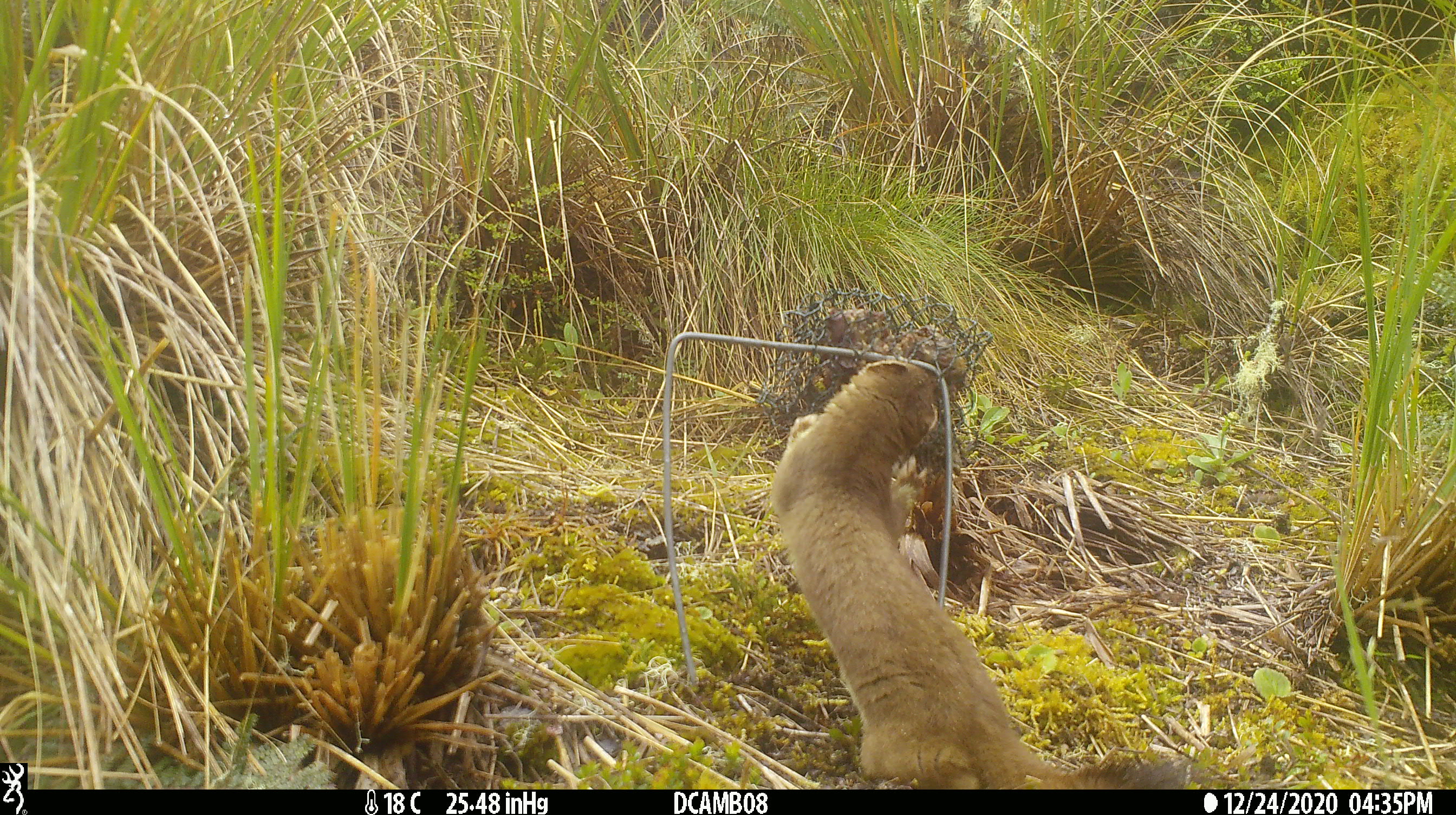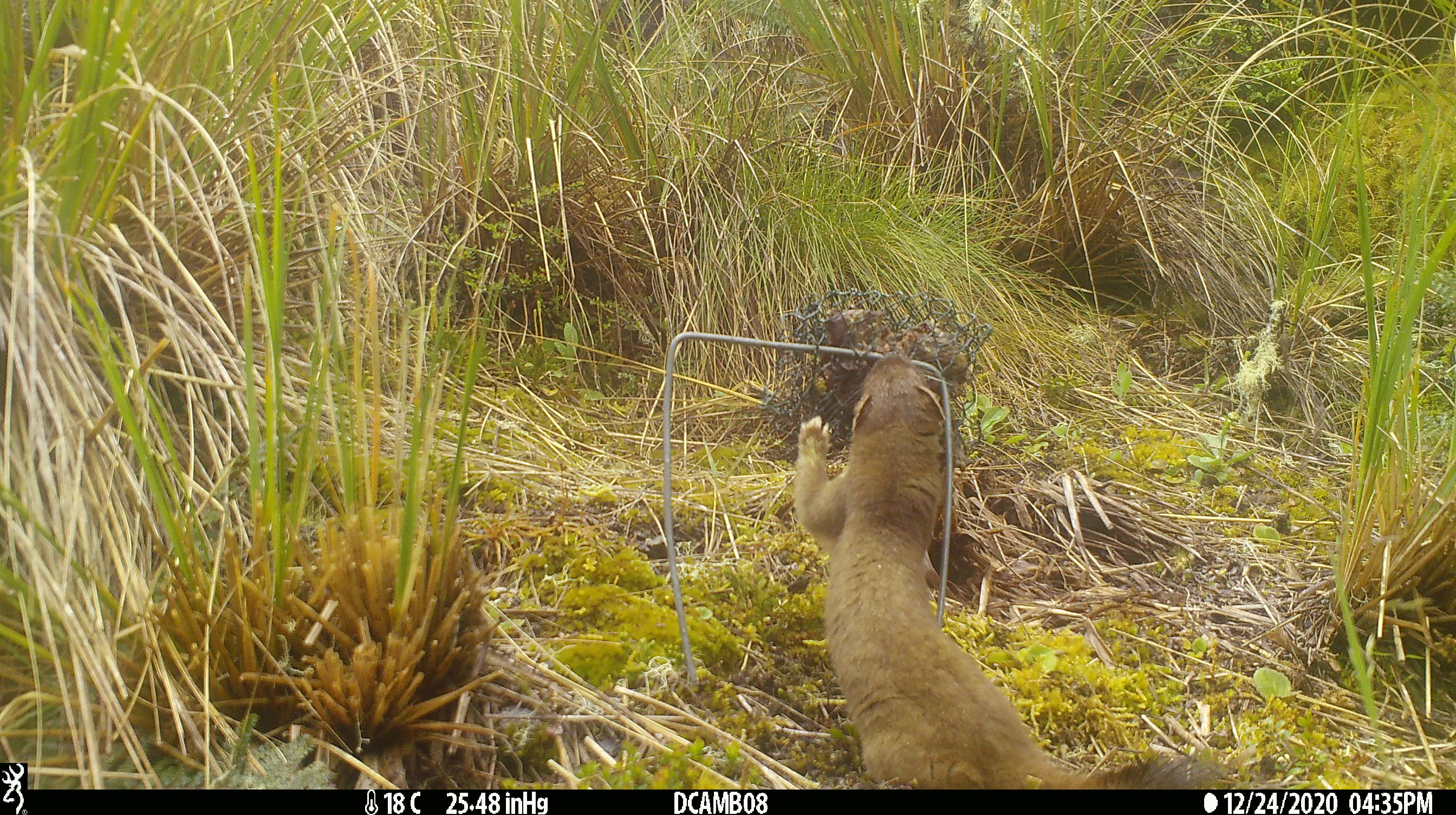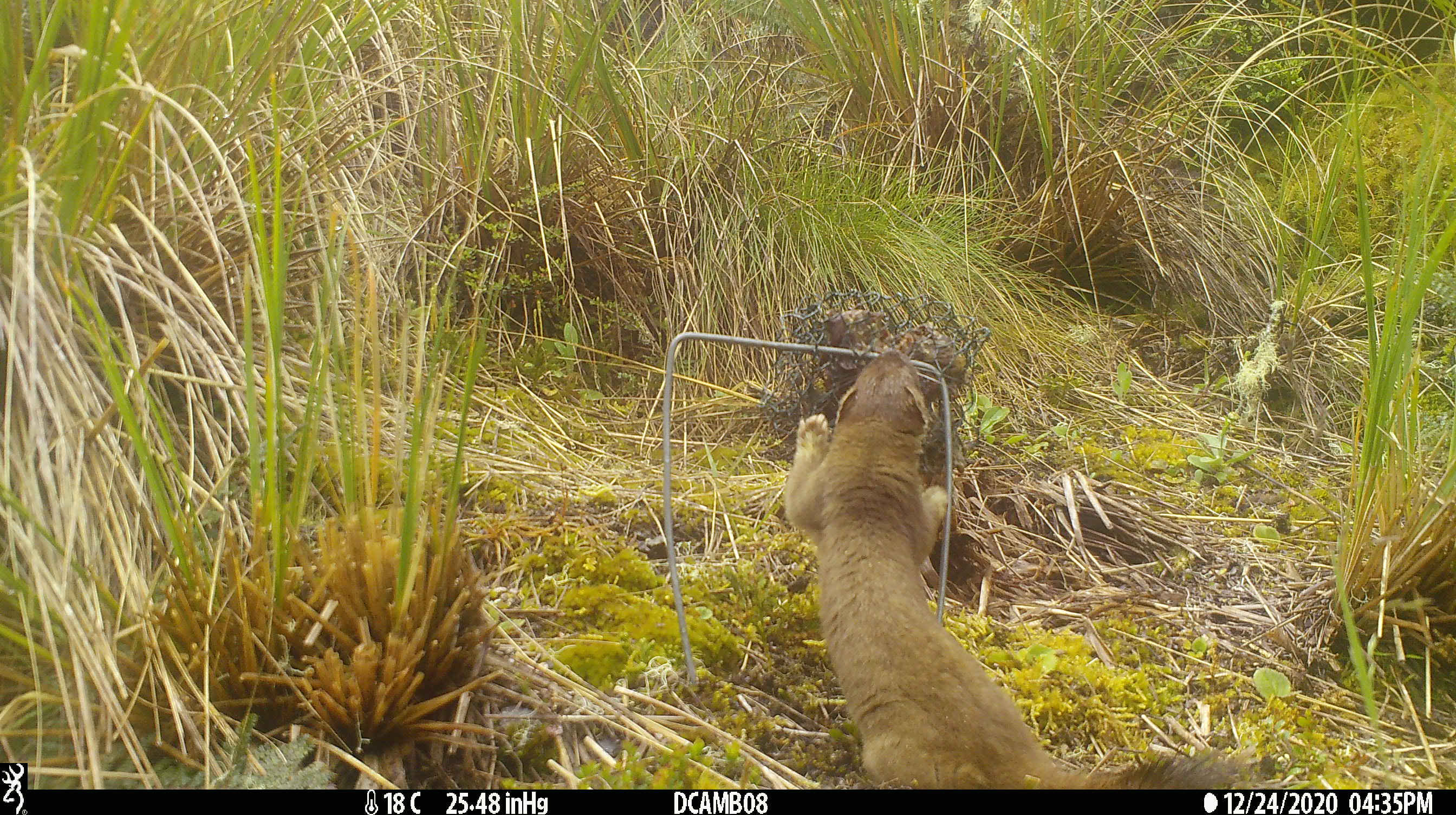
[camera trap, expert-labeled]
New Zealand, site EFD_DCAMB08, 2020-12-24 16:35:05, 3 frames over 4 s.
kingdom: Animalia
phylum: Chordata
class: Mammalia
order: Carnivora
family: Mustelidae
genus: Mustela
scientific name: Mustela erminea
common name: stoat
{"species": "stoat (Mustela erminea)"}